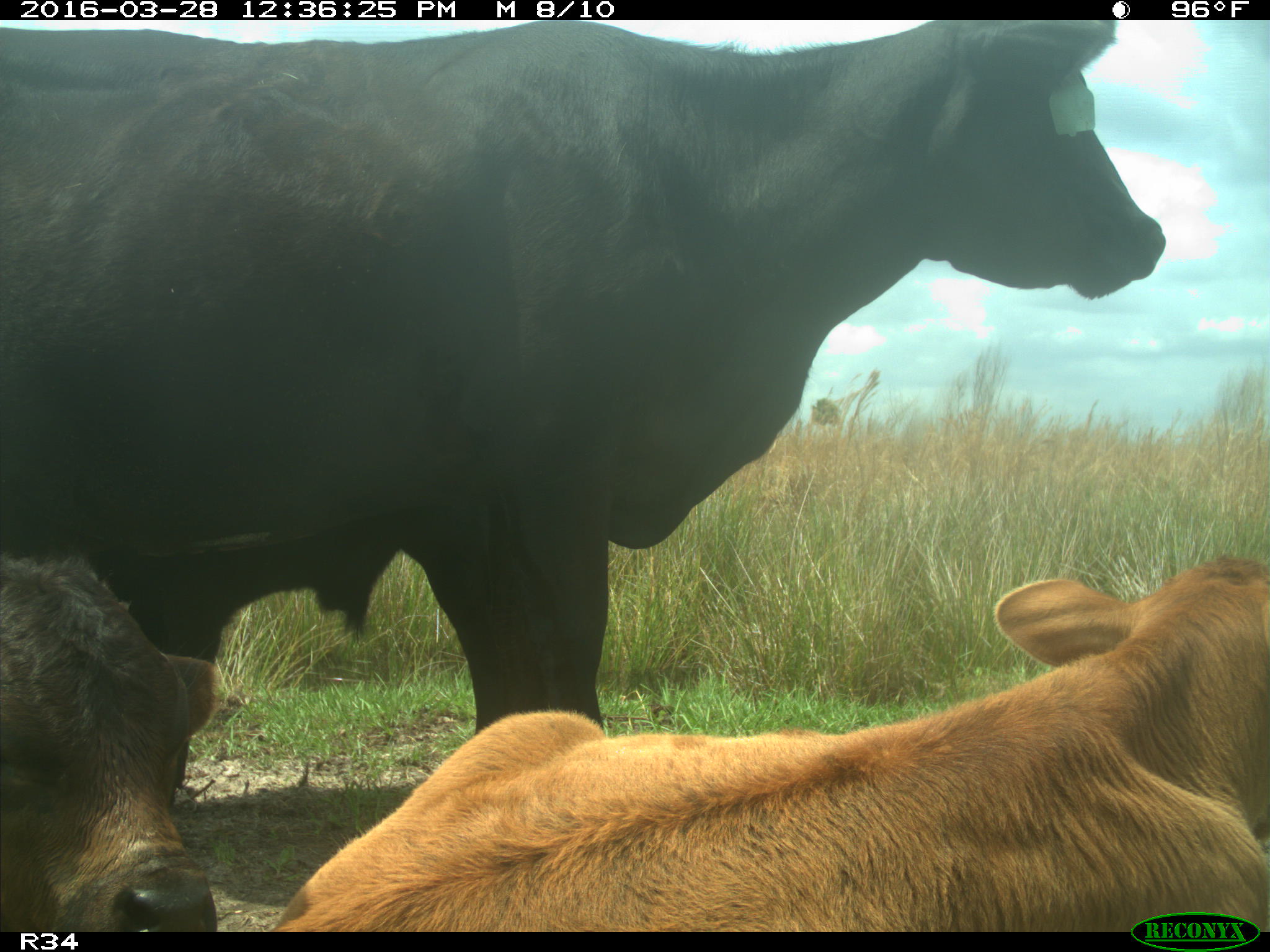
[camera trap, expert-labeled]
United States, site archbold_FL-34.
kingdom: Animalia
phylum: Chordata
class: Mammalia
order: Artiodactyla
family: Bovidae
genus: Bos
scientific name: Bos taurus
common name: domestic cow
Bos taurus (domestic cow).